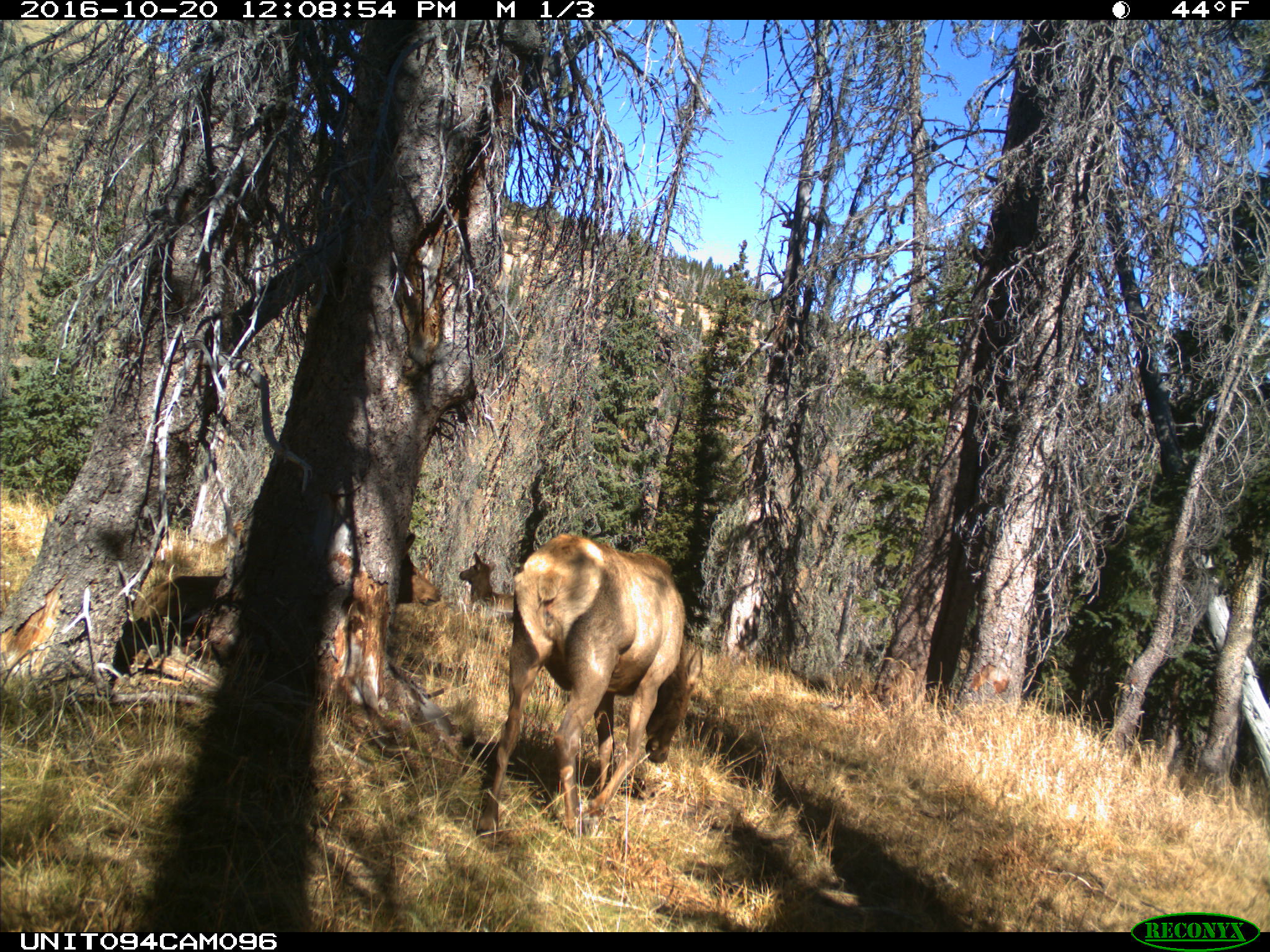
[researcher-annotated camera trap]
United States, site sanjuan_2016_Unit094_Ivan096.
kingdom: Animalia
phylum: Chordata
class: Mammalia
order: Artiodactyla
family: Cervidae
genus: Cervus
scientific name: Cervus elaphus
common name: red deer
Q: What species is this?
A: Cervus elaphus (red deer).